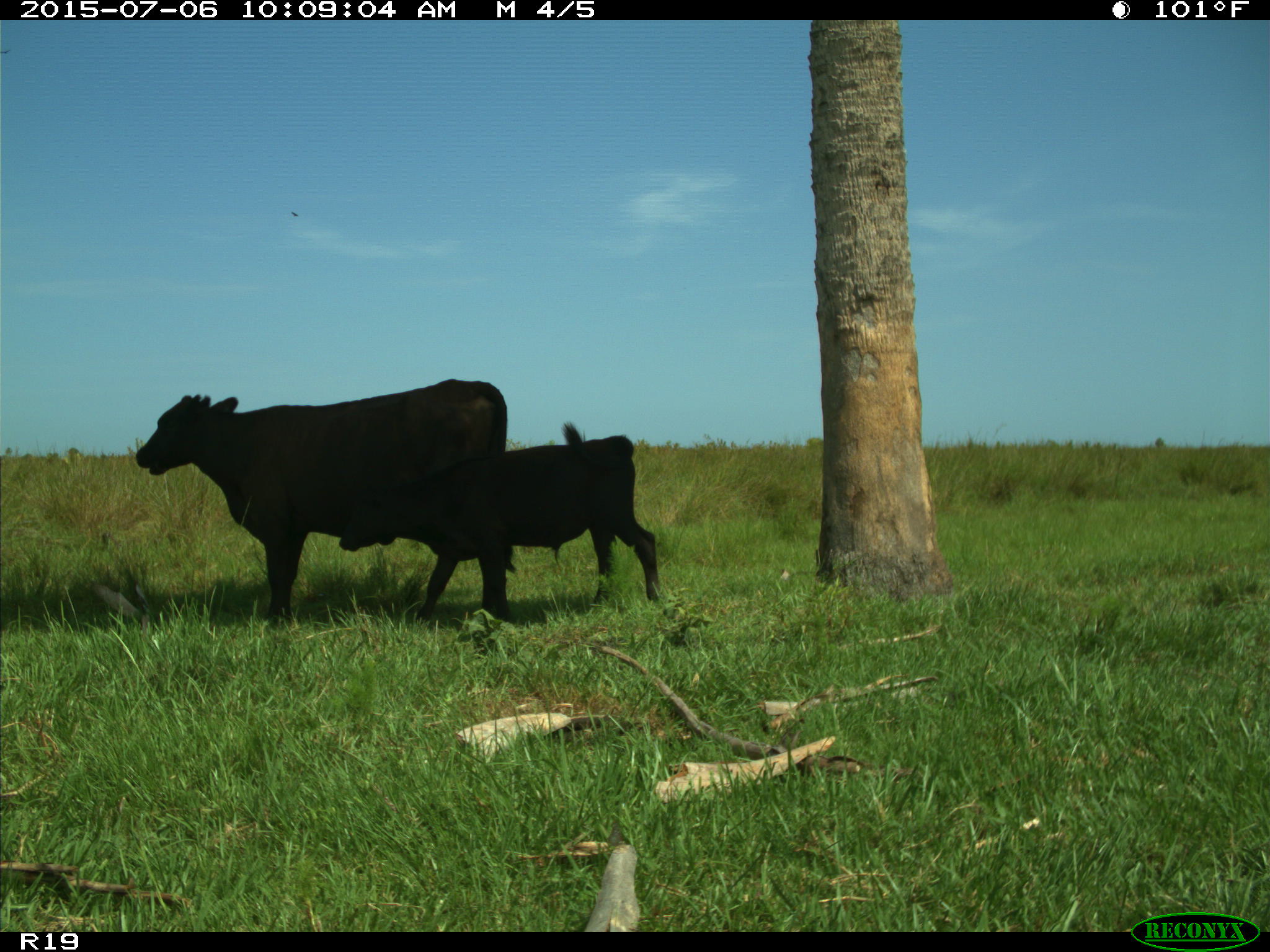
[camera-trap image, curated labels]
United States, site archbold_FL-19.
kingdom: Animalia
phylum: Chordata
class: Mammalia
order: Artiodactyla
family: Bovidae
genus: Bos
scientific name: Bos taurus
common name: domestic cow